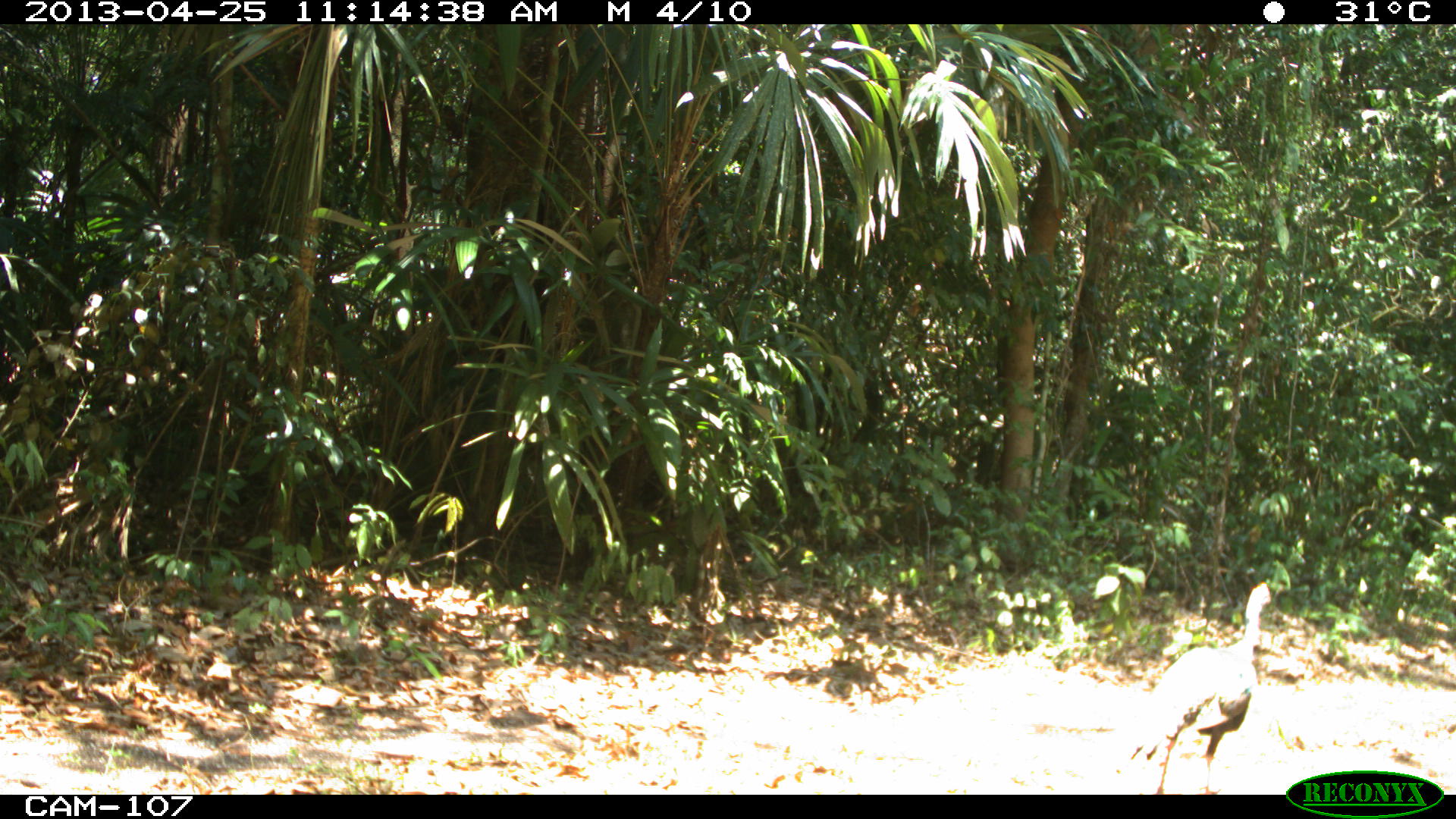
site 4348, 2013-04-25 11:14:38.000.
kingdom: Animalia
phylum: Chordata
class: Aves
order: Galliformes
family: Phasianidae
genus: Meleagris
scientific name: Meleagris ocellata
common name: ocellated turkey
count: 1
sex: male